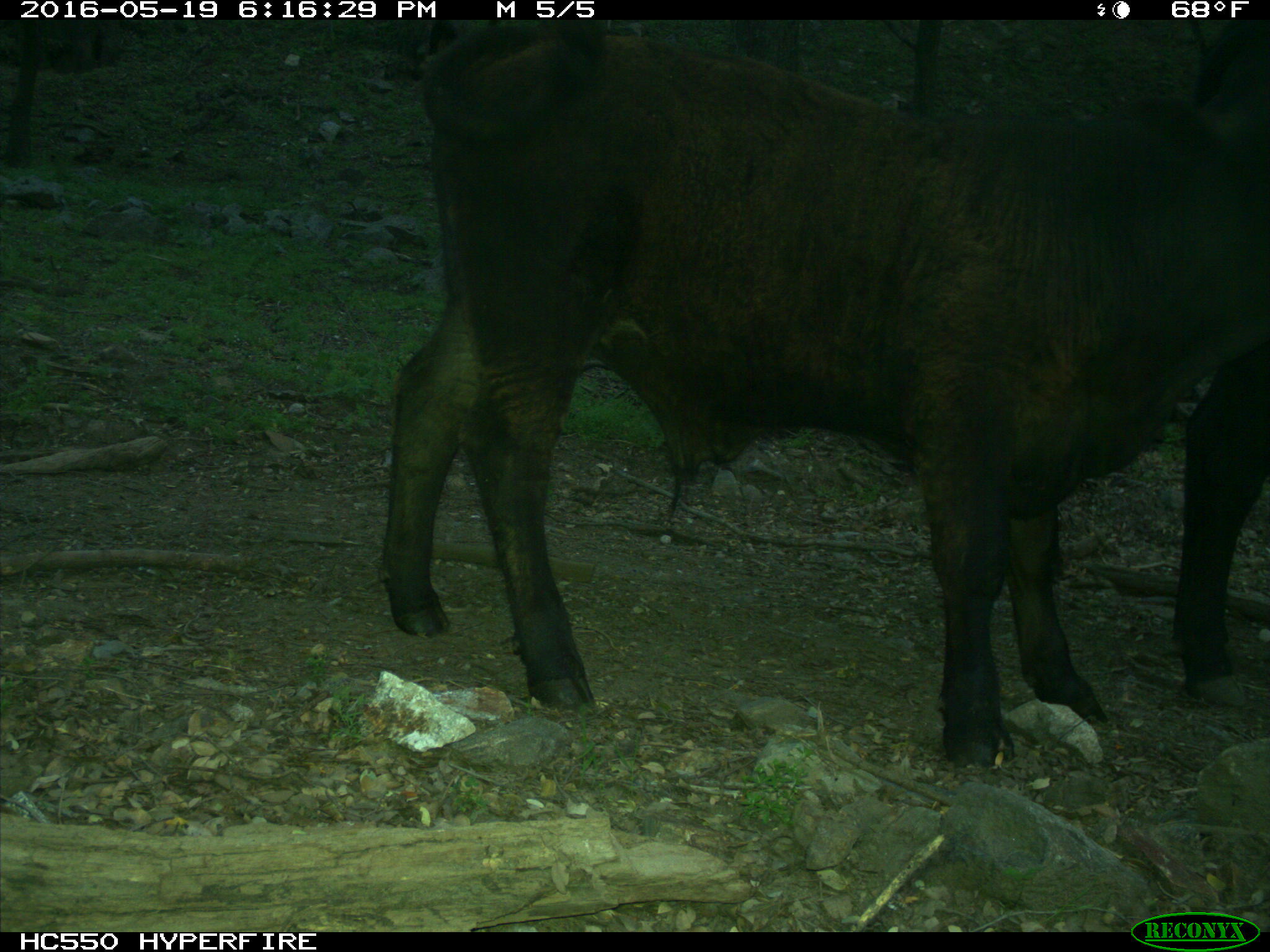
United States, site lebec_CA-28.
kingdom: Animalia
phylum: Chordata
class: Mammalia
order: Artiodactyla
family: Bovidae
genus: Bos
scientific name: Bos taurus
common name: domestic cow